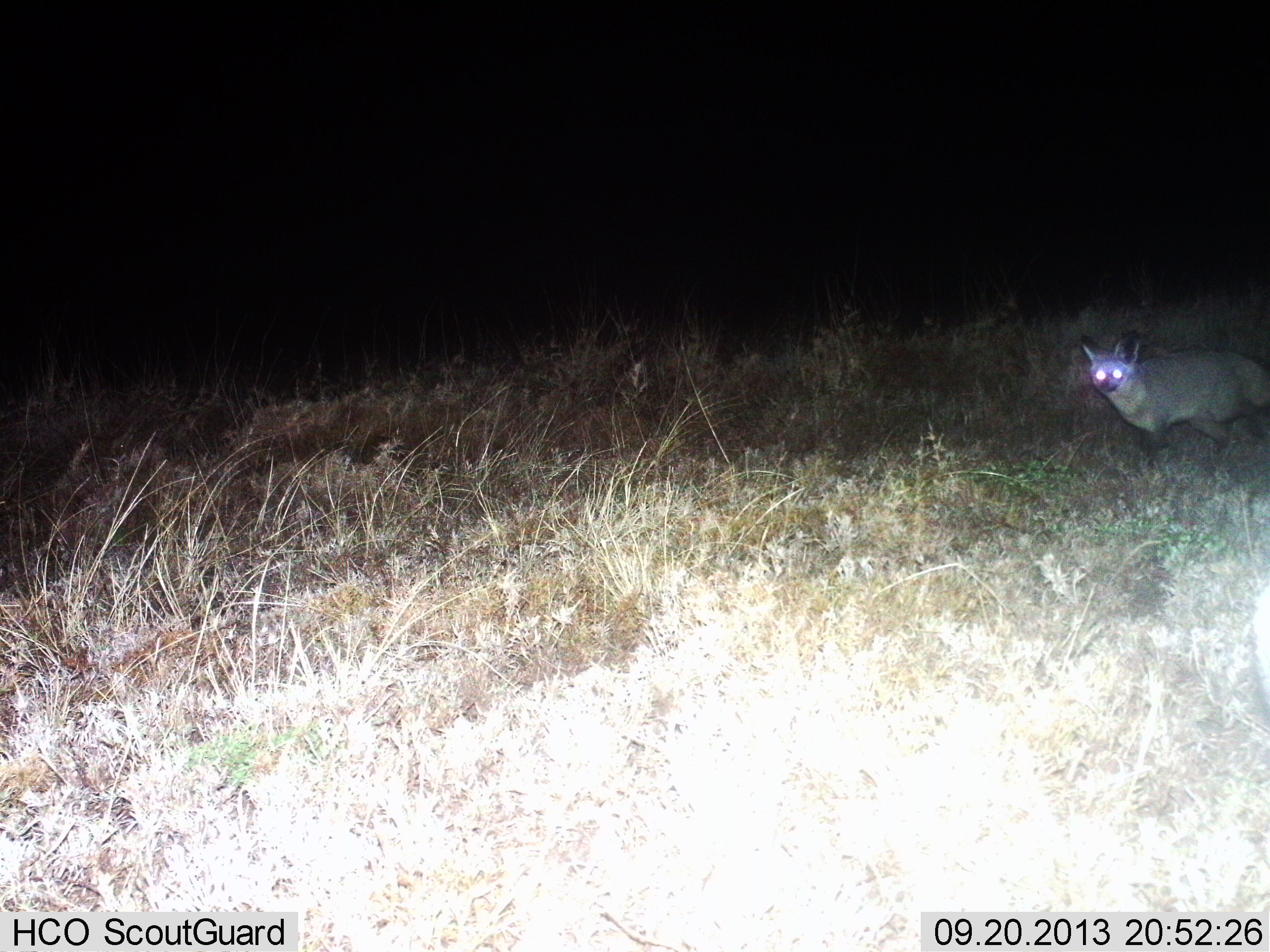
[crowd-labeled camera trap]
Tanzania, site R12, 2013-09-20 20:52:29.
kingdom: Animalia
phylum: Chordata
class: Mammalia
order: Carnivora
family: Canidae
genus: Otocyon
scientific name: Otocyon megalotis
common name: bat-eared fox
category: batearedfox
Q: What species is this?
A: Batearedfox (bat-eared fox) (Otocyon megalotis).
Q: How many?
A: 1.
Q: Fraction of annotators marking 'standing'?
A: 44%.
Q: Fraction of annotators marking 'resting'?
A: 0%.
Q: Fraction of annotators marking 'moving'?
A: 56%.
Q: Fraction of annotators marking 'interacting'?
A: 0%.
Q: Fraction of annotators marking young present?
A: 0%.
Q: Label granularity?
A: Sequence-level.